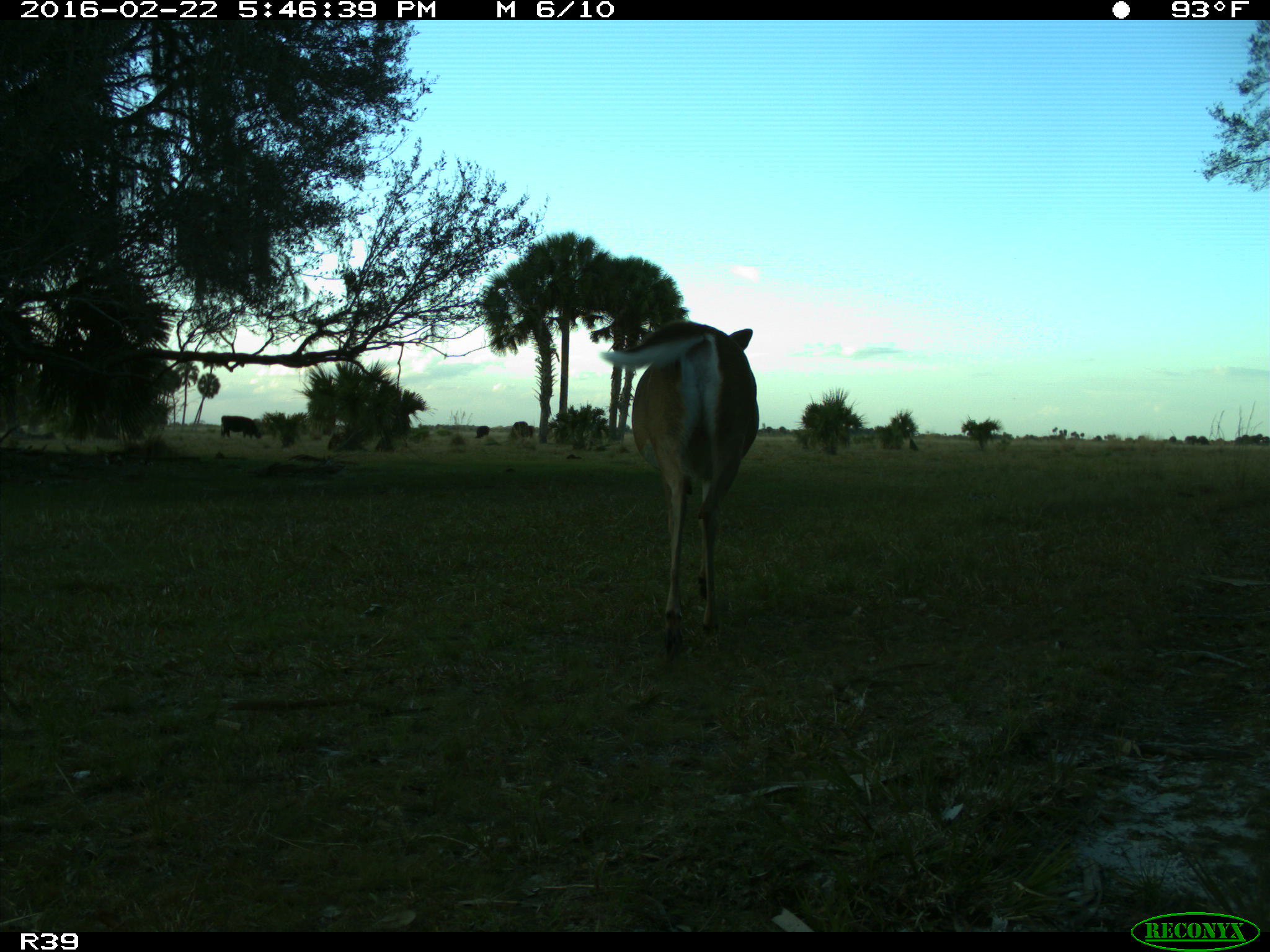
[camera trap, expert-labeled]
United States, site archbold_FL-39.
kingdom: Animalia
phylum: Chordata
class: Mammalia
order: Artiodactyla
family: Bovidae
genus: Bos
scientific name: Bos taurus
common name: domestic cow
Bos taurus (domestic cow).